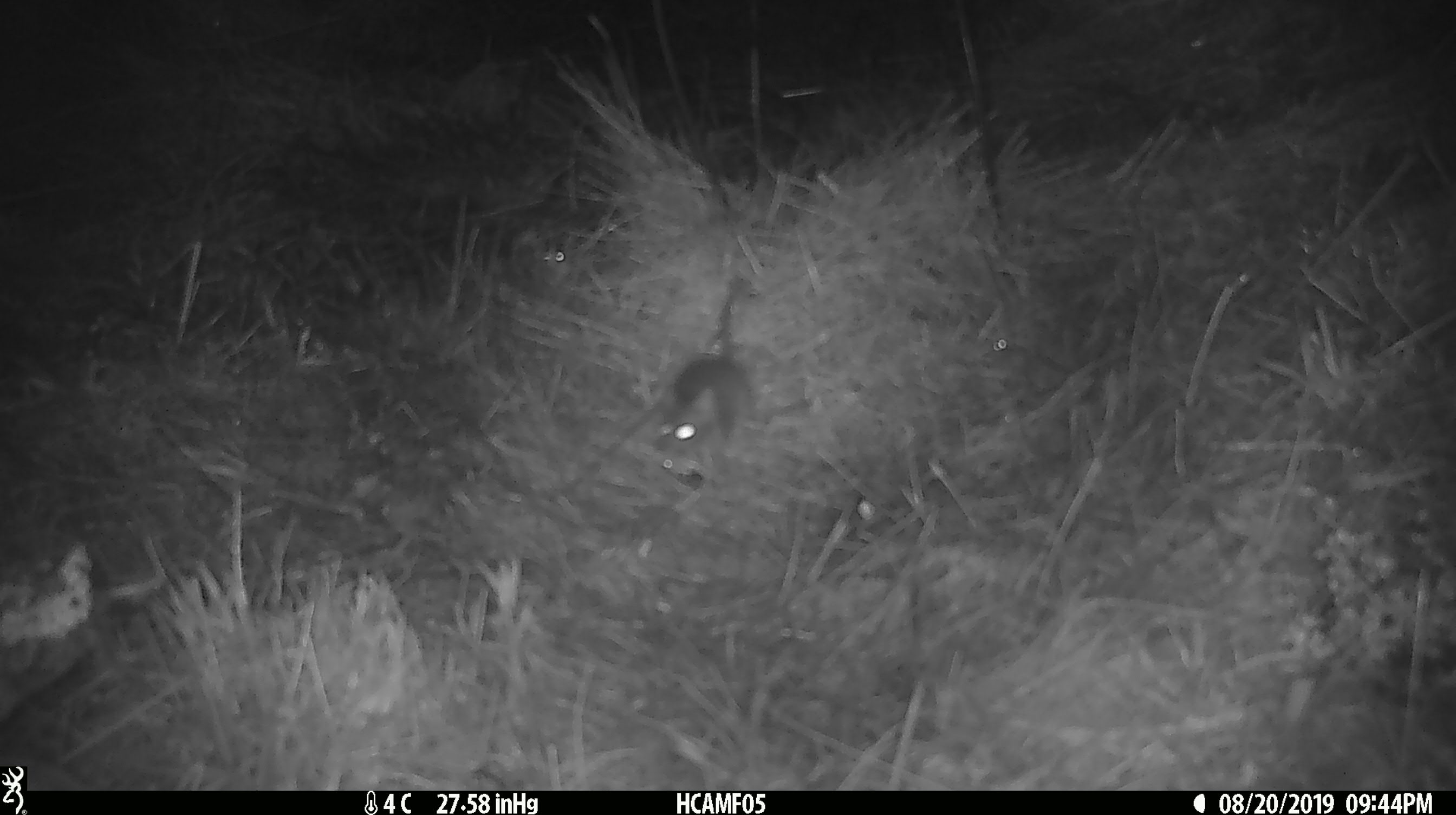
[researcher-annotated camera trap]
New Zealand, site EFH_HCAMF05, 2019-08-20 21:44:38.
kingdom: Animalia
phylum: Chordata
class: Mammalia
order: Rodentia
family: Muridae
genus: Mus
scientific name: Mus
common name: mouse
Mouse (Mus).